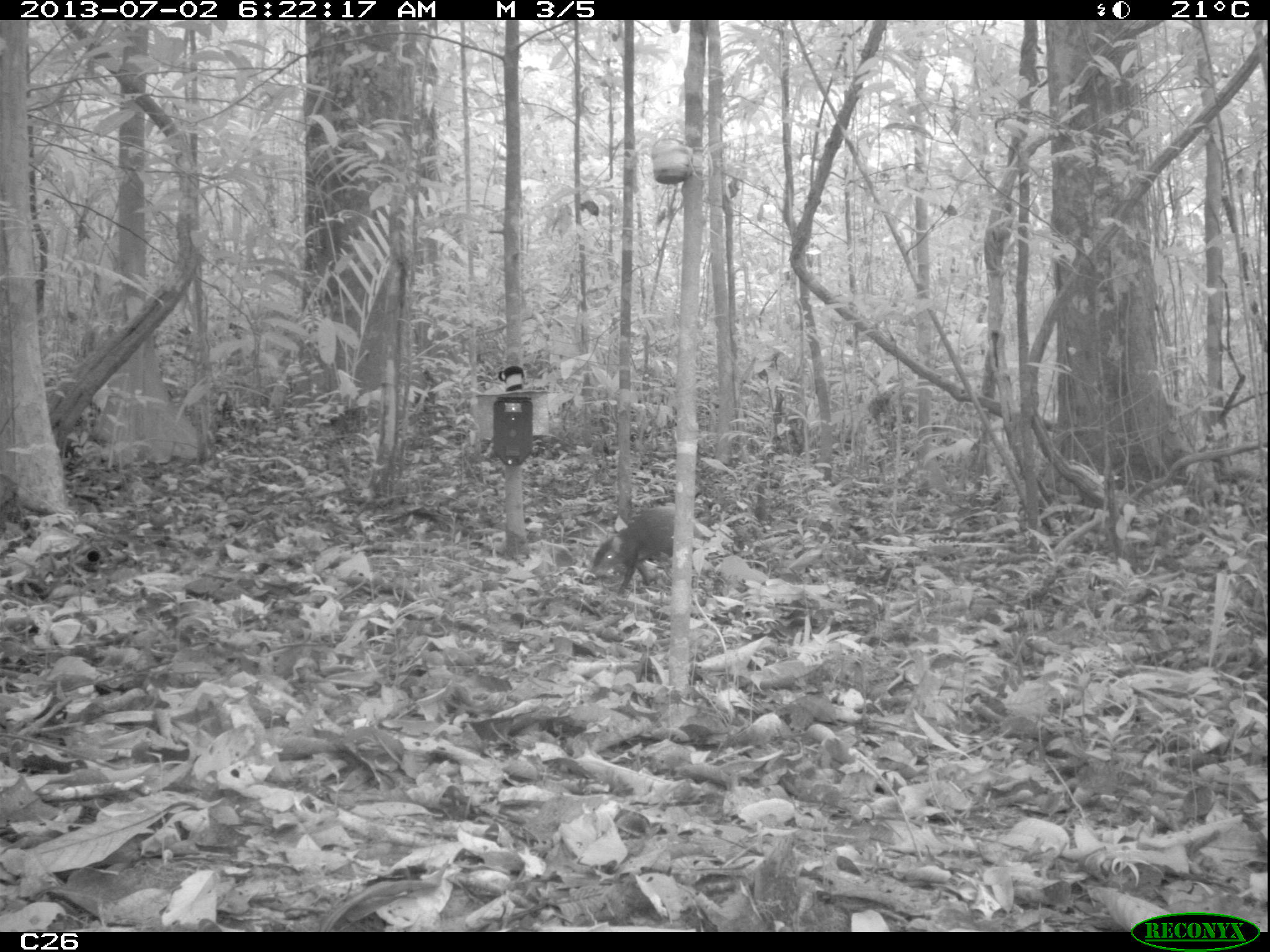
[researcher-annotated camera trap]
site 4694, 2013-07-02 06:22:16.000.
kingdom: Animalia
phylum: Chordata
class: Mammalia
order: Rodentia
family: Dasyproctidae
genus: Dasyprocta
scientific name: Dasyprocta leporina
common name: red-rumped agouti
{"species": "Dasyprocta leporina (red-rumped agouti)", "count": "1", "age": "adult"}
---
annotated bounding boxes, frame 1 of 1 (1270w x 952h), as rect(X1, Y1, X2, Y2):
dasyprocta leporina: rect(590, 506, 700, 598)